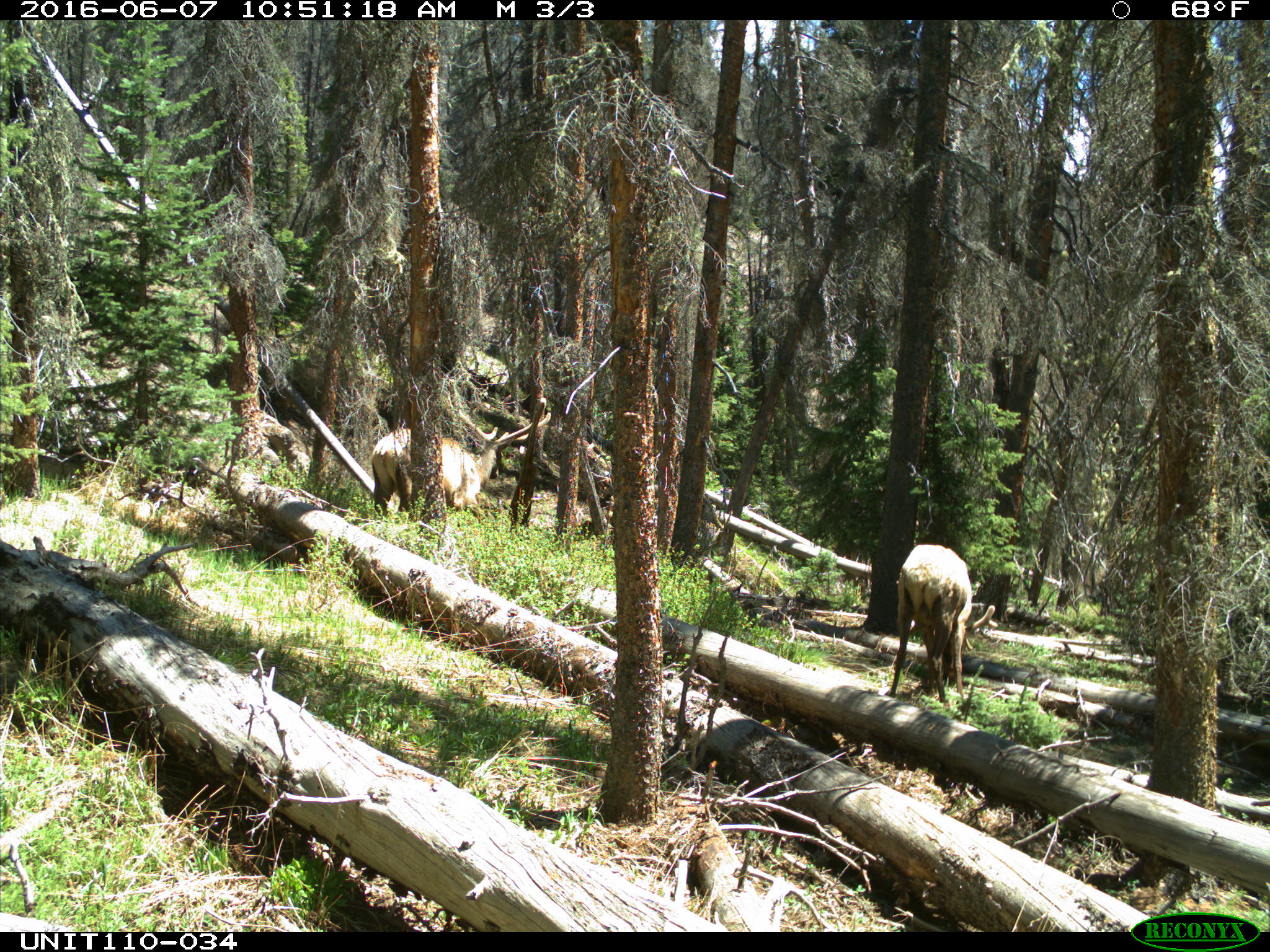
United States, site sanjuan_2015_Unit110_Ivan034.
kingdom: Animalia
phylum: Chordata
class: Mammalia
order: Artiodactyla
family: Cervidae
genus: Cervus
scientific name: Cervus elaphus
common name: red deer